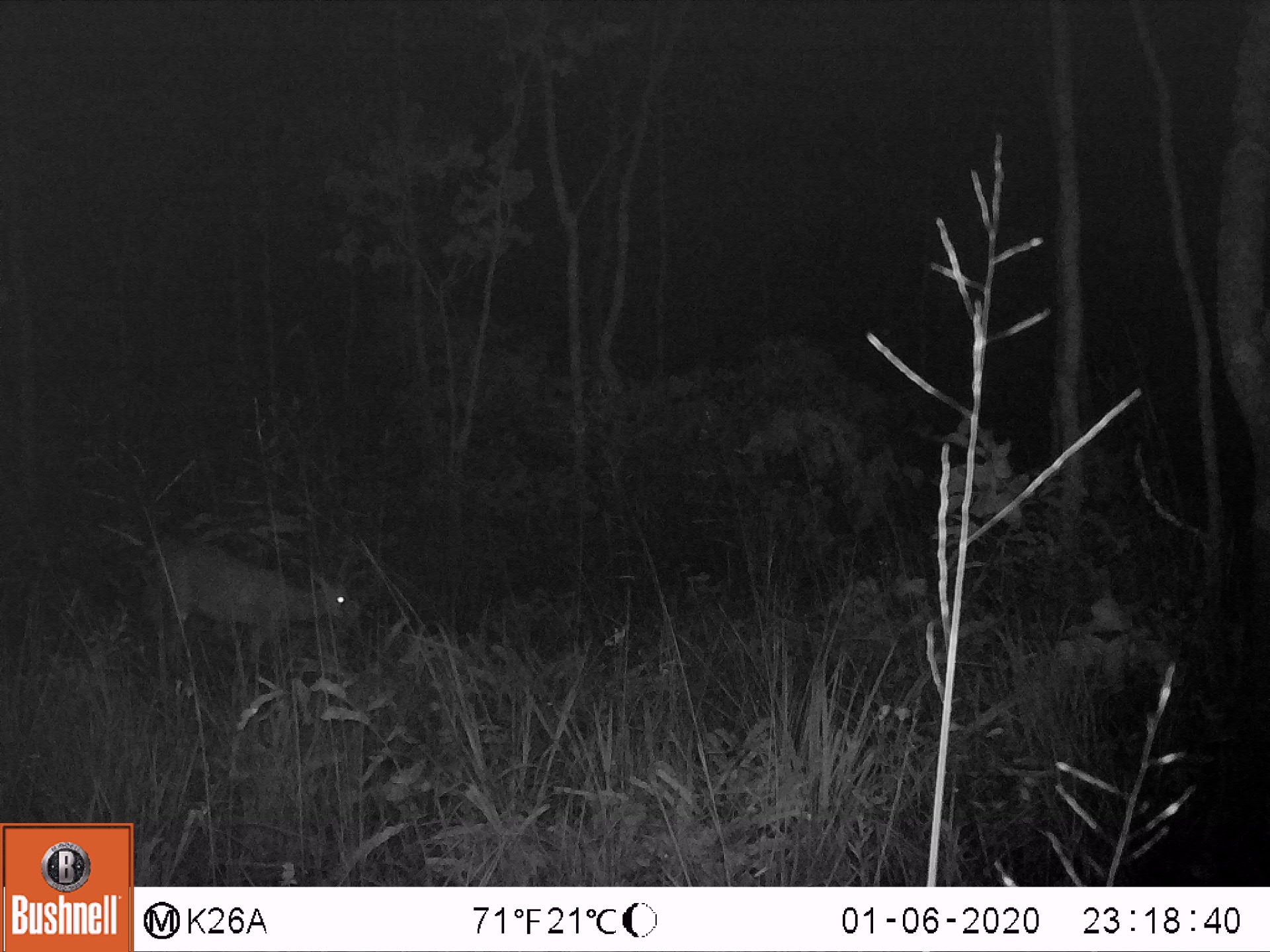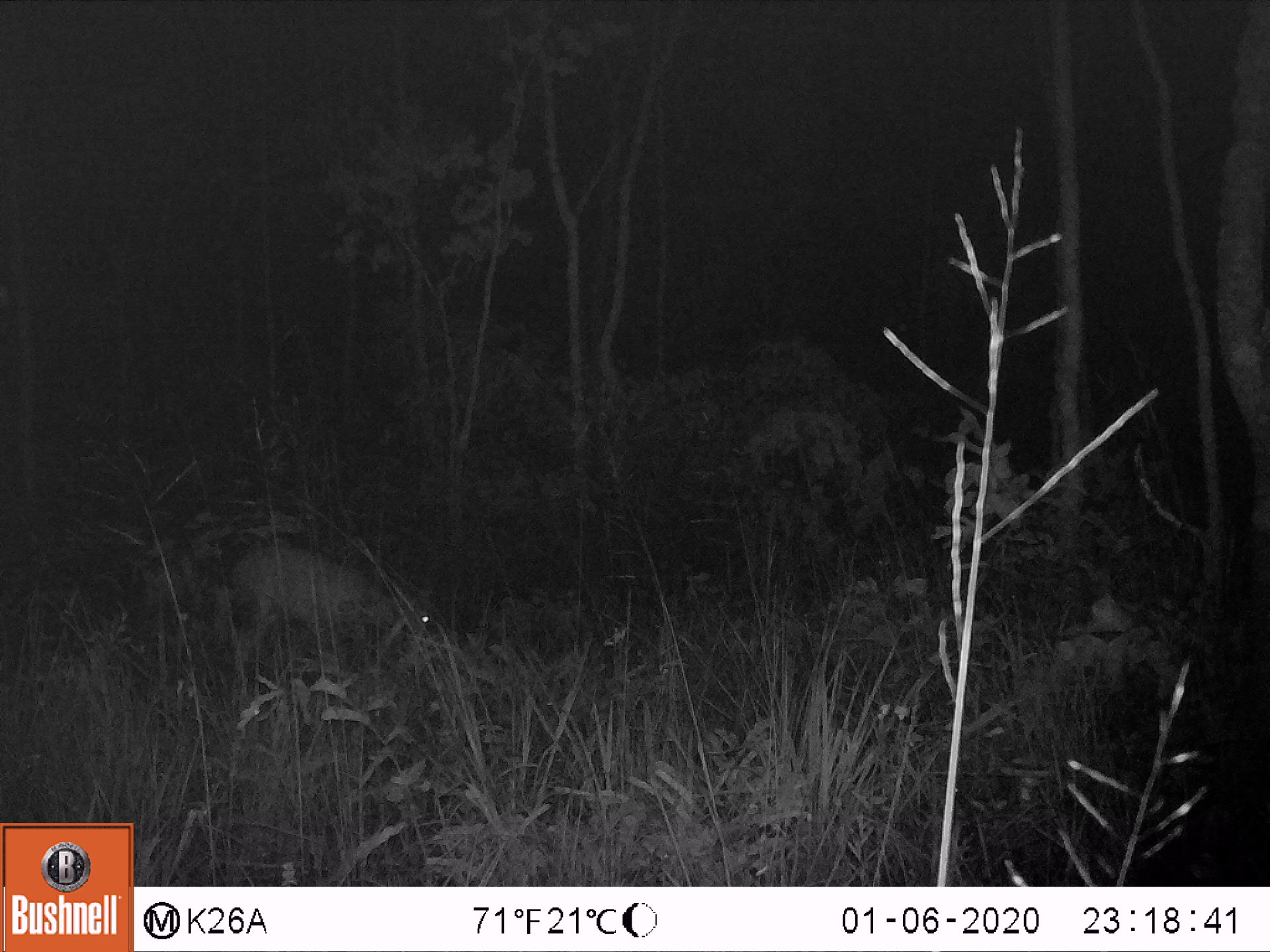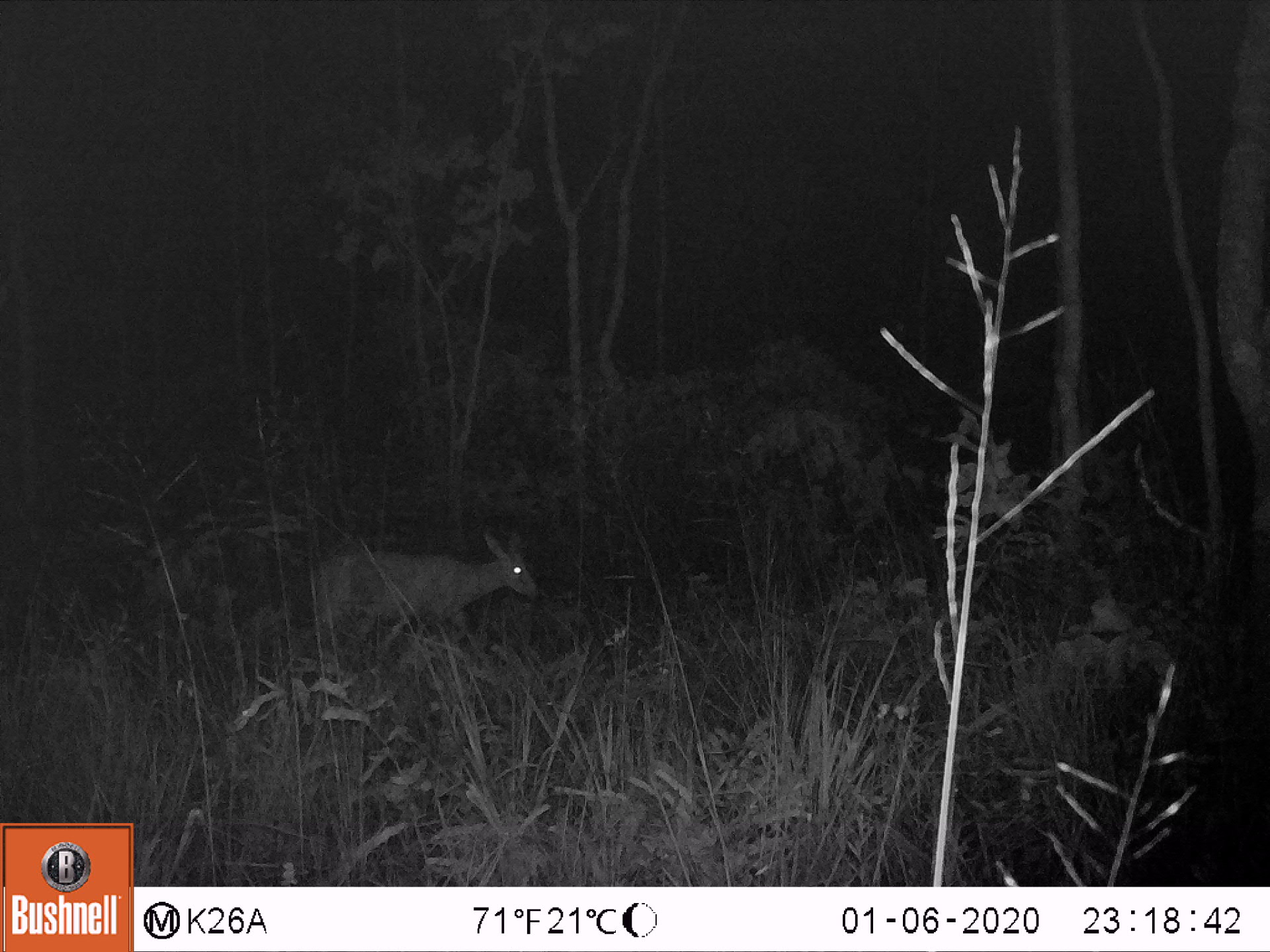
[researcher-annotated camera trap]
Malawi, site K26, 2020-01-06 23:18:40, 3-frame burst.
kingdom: Animalia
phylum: Chordata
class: Mammalia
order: Artiodactyla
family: Bovidae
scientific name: Antilopinae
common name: small antelope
Small antelope (Antilopinae), count 1.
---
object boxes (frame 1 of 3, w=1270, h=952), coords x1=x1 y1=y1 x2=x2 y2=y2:
small antelope: x1=139 y1=537 x2=366 y2=678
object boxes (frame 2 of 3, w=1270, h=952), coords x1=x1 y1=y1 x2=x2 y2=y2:
small antelope: x1=220 y1=545 x2=434 y2=665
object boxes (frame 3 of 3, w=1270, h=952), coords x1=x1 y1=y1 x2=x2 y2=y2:
small antelope: x1=306 y1=532 x2=545 y2=645